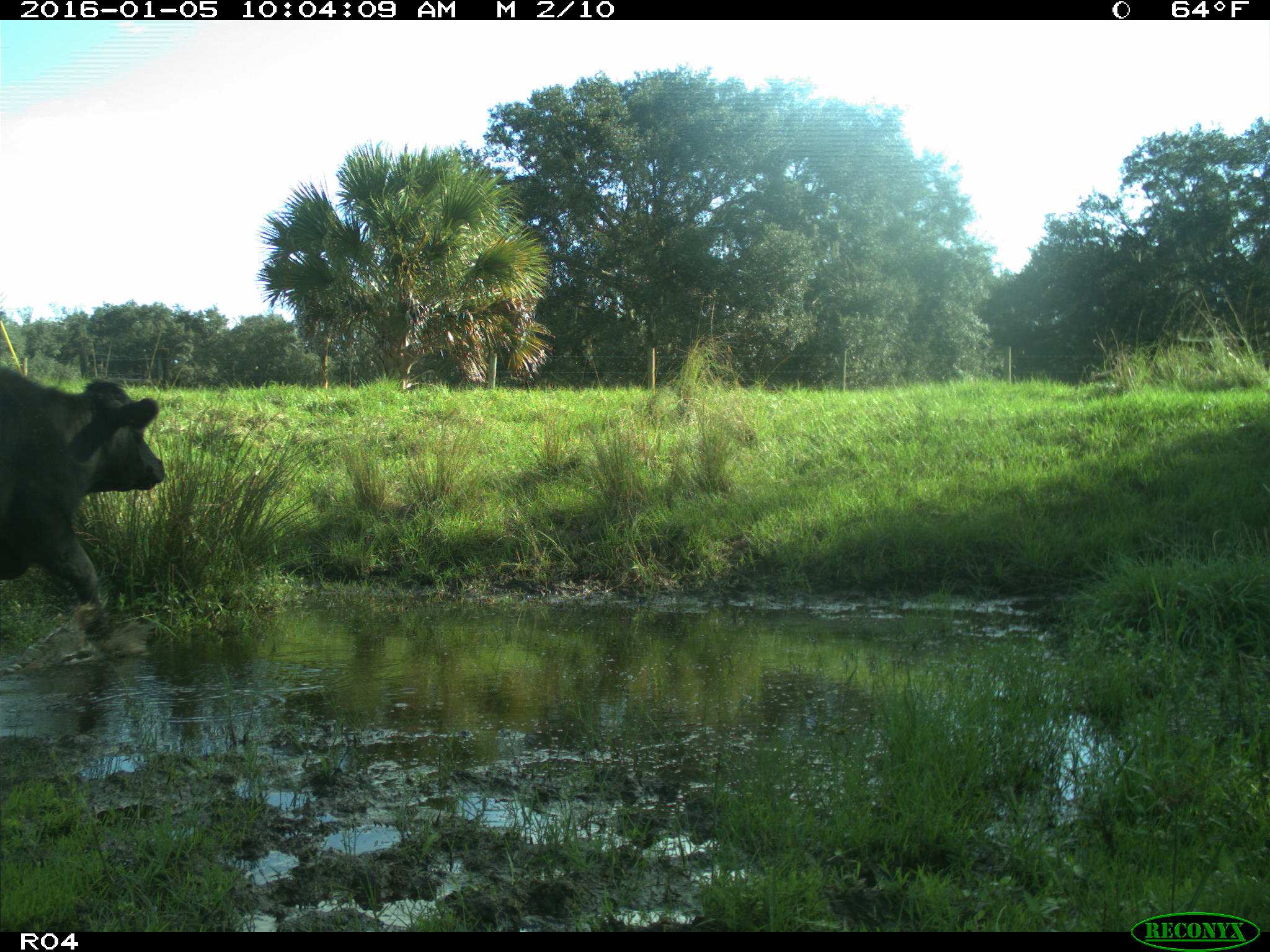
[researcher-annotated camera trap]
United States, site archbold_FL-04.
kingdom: Animalia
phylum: Chordata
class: Mammalia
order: Artiodactyla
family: Bovidae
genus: Bos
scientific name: Bos taurus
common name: domestic cow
Bos taurus (domestic cow).